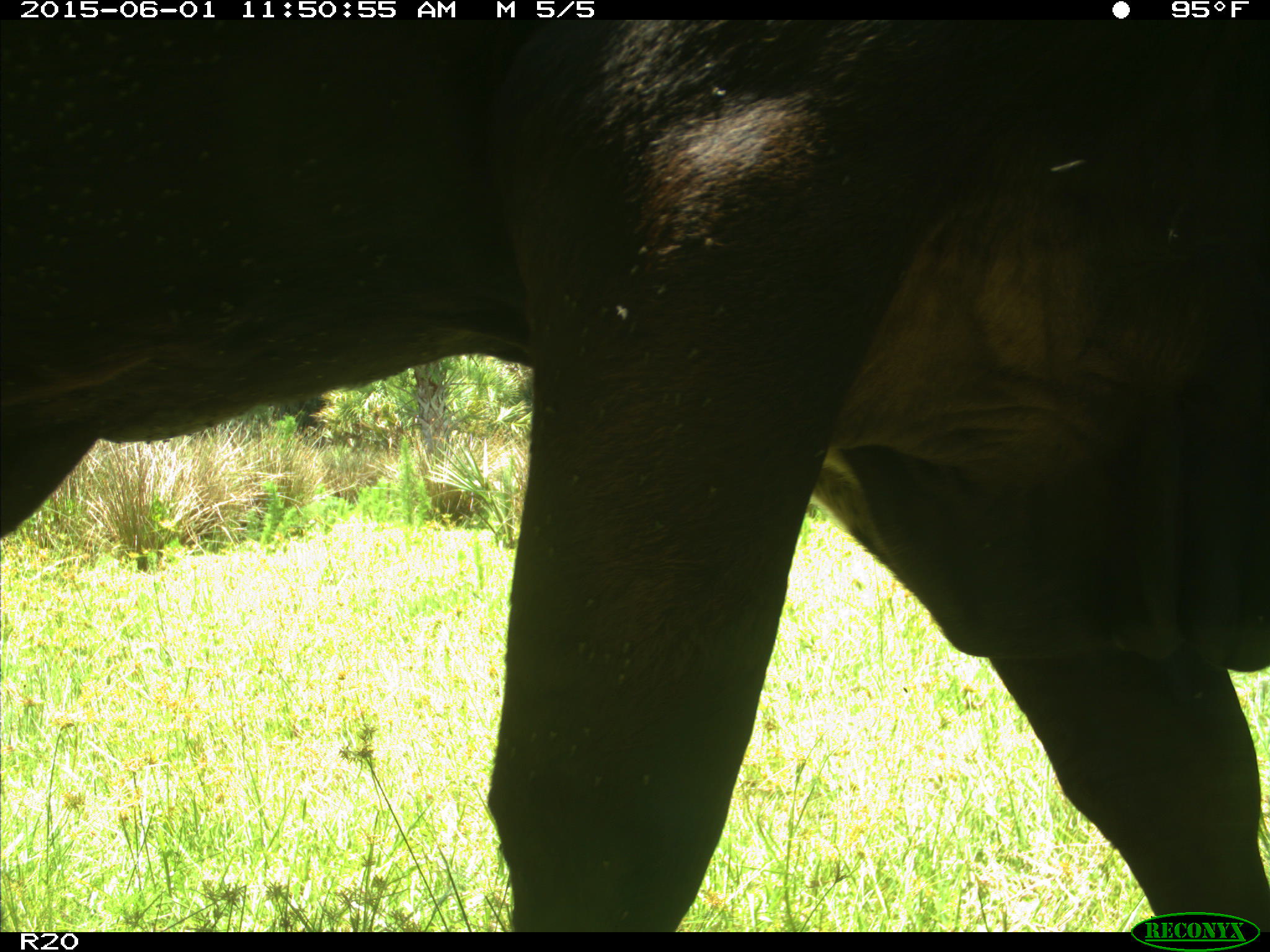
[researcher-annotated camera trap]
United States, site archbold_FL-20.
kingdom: Animalia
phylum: Chordata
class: Mammalia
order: Artiodactyla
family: Bovidae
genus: Bos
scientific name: Bos taurus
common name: domestic cow